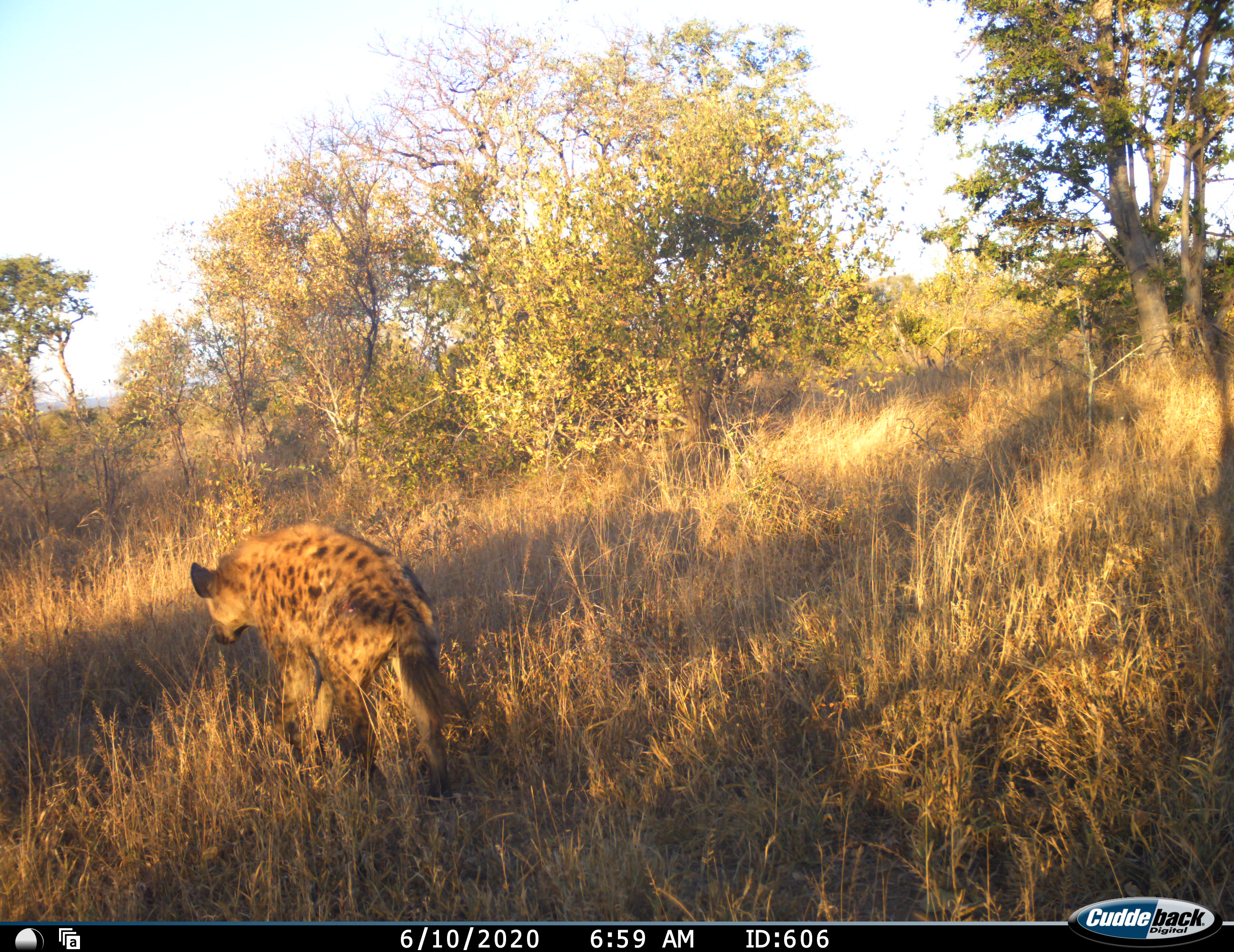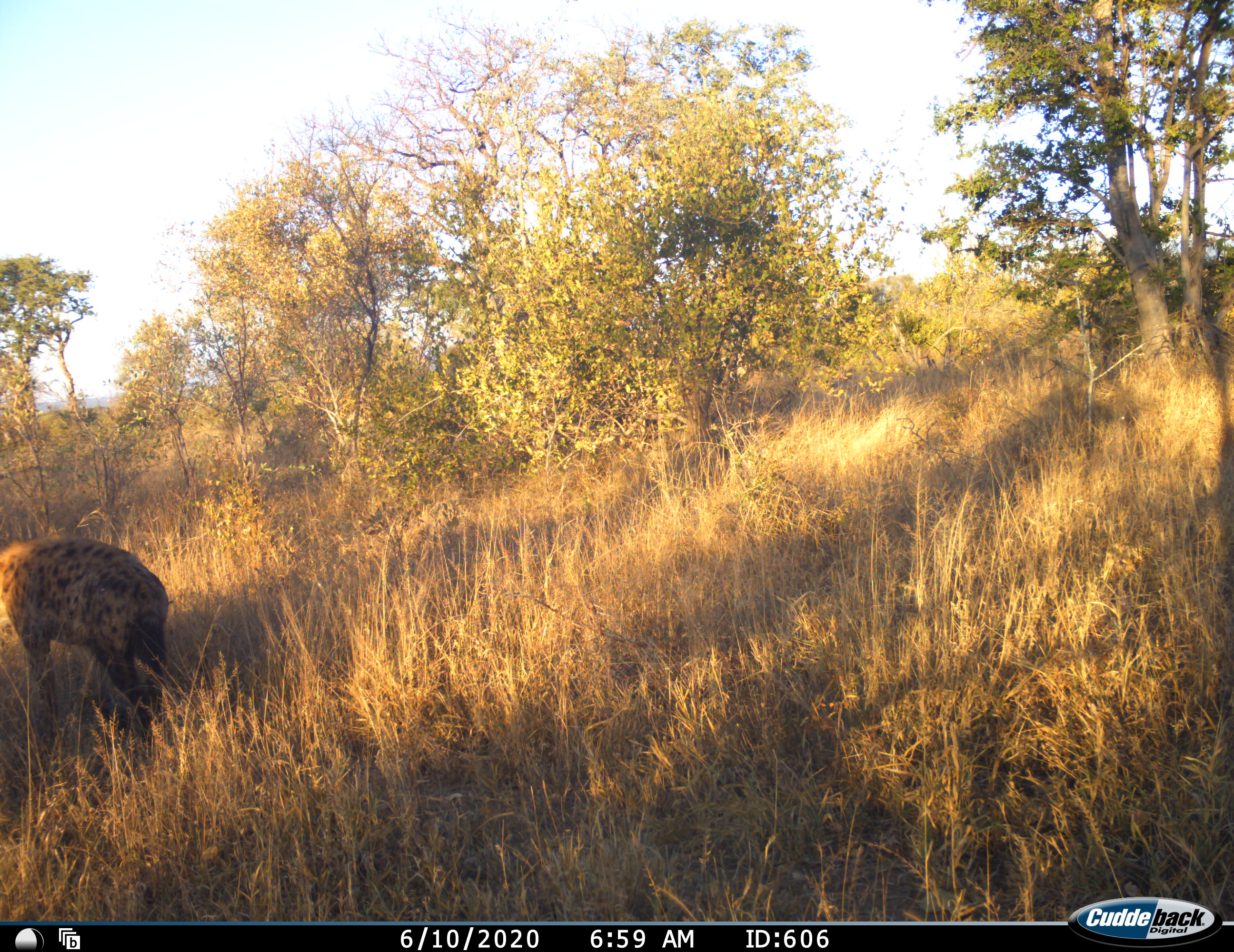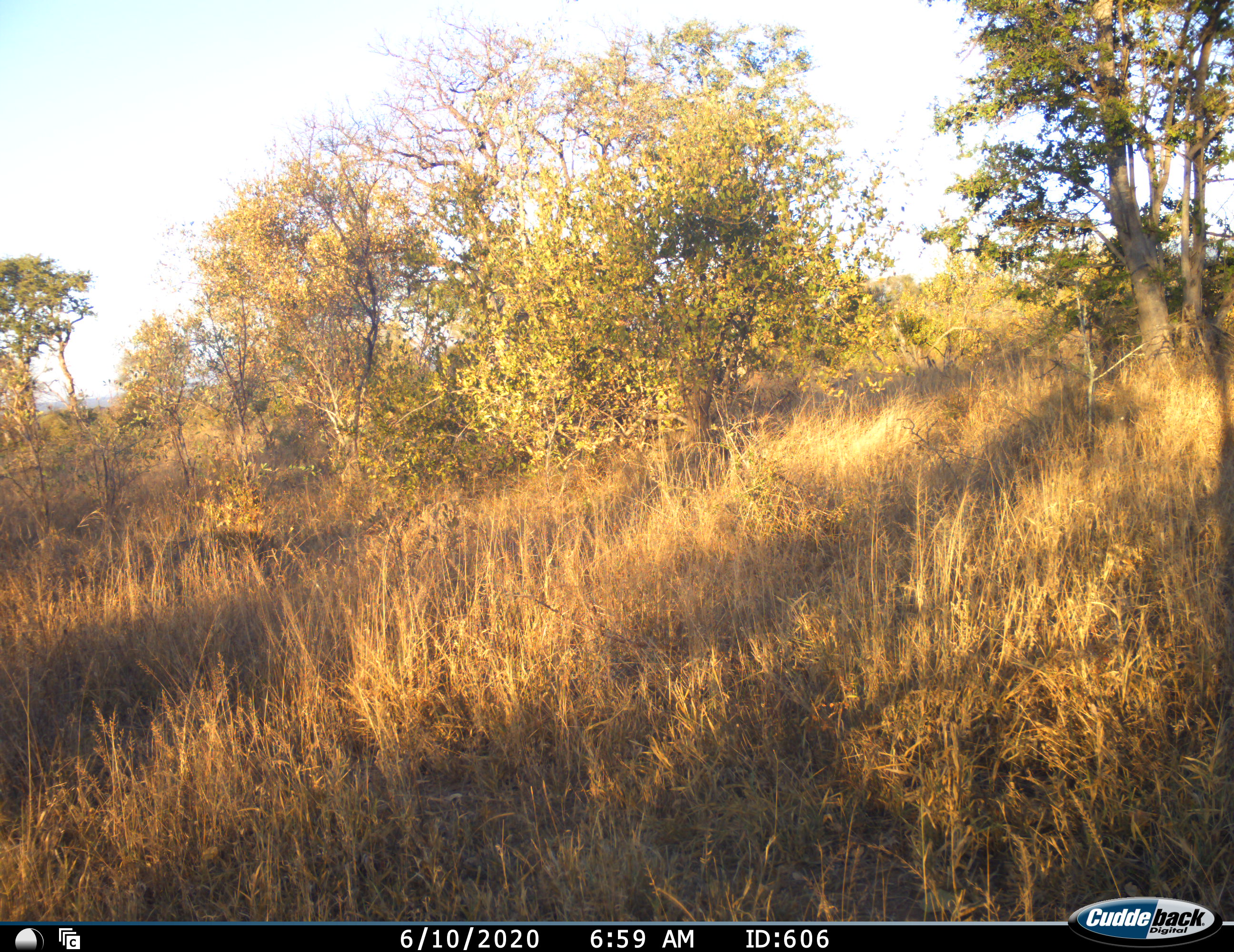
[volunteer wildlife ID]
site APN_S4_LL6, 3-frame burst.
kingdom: Animalia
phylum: Chordata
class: Mammalia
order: Carnivora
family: Hyaenidae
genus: Crocuta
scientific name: Crocuta crocuta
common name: spotted hyena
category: hyenaspotted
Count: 1.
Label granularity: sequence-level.